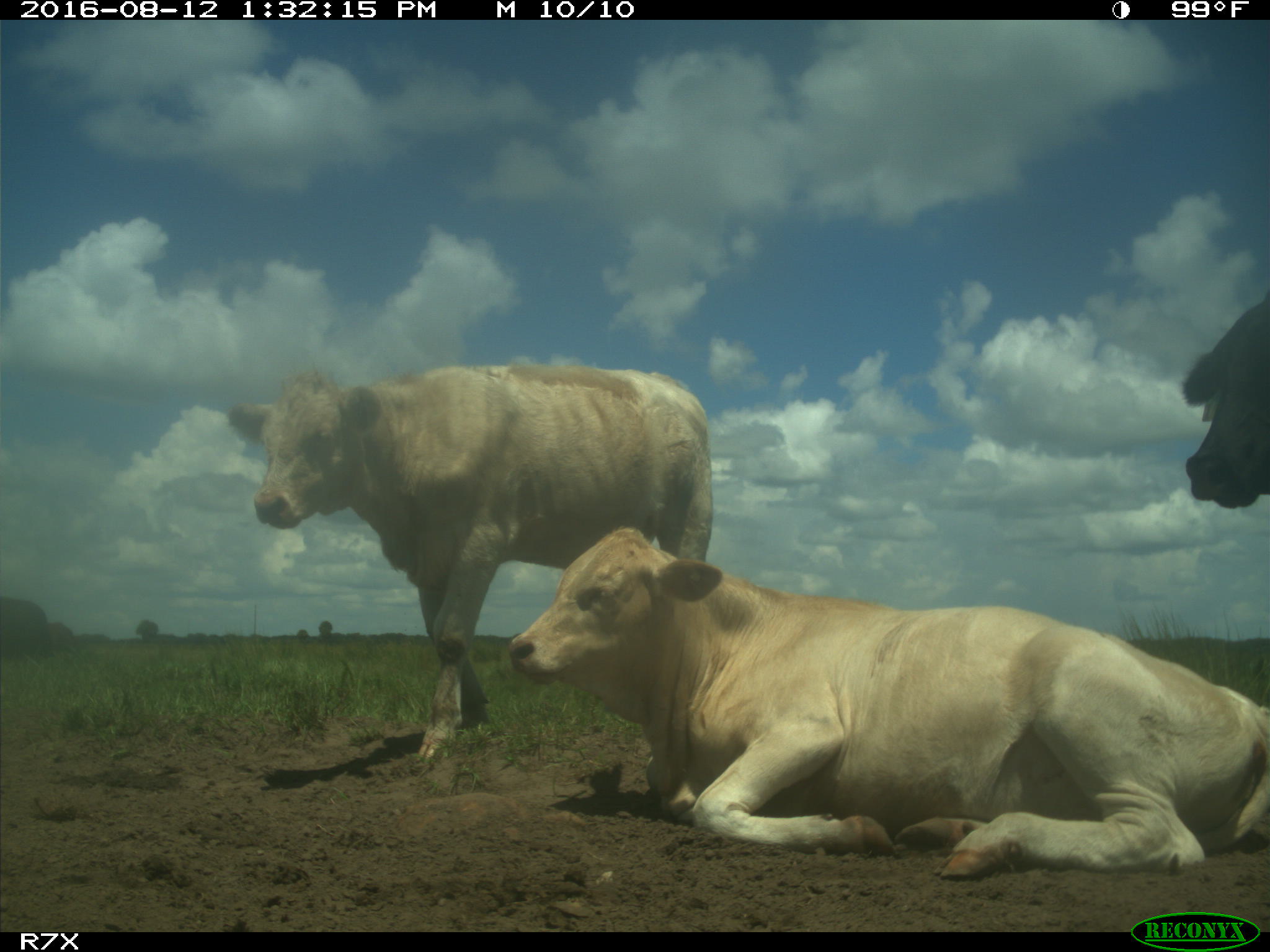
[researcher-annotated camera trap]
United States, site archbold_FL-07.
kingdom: Animalia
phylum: Chordata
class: Mammalia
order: Artiodactyla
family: Bovidae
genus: Bos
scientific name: Bos taurus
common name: domestic cow